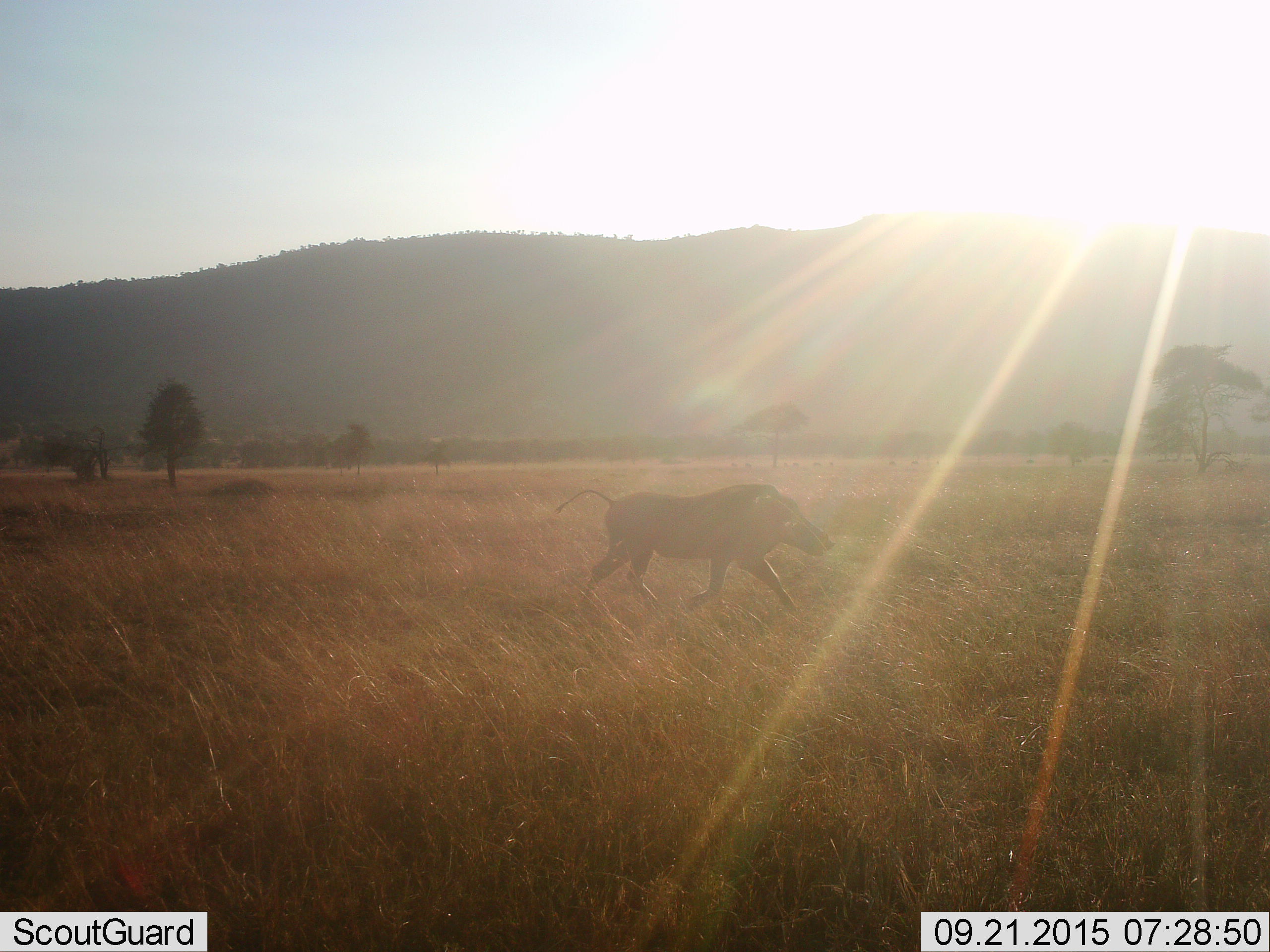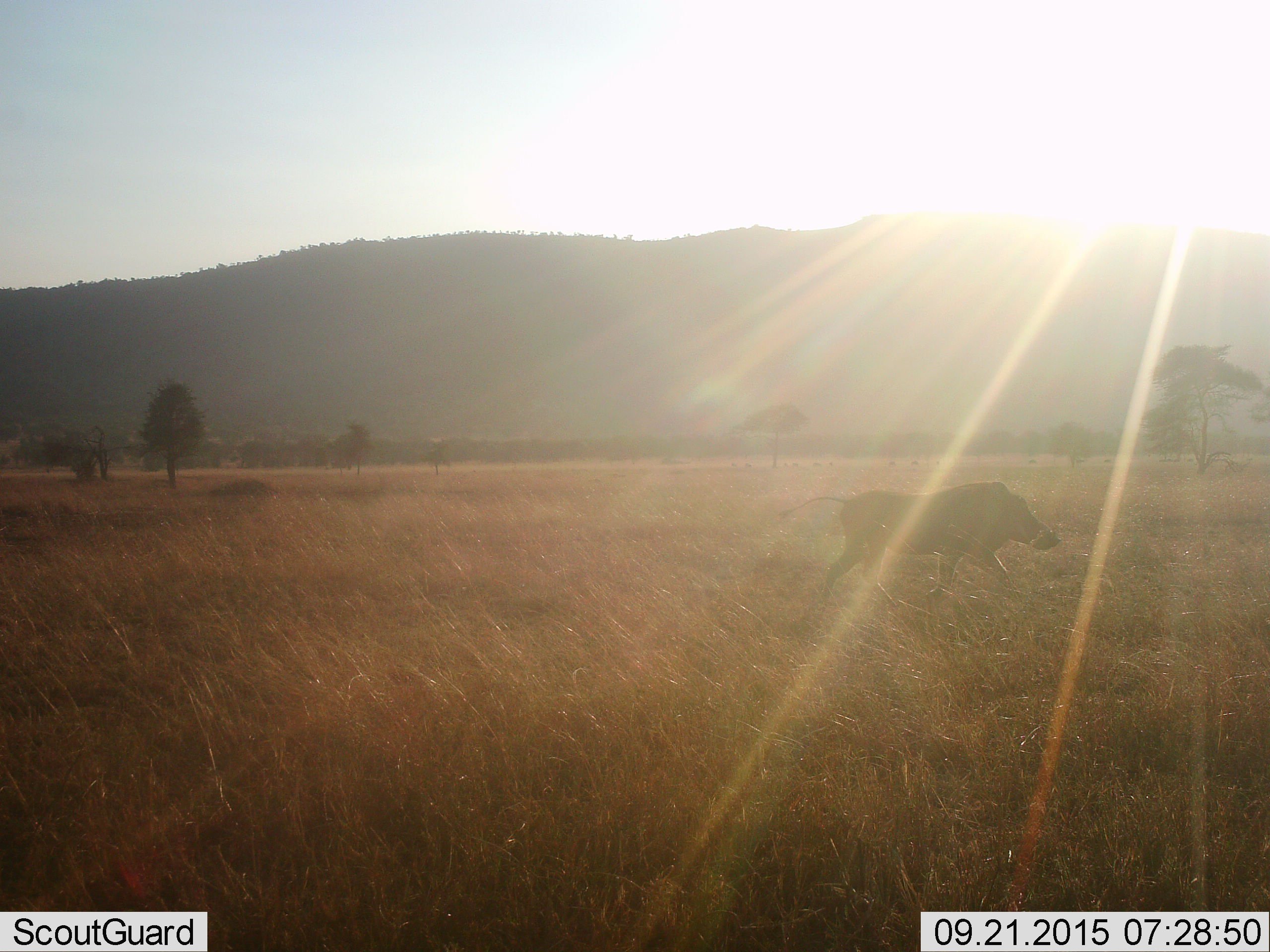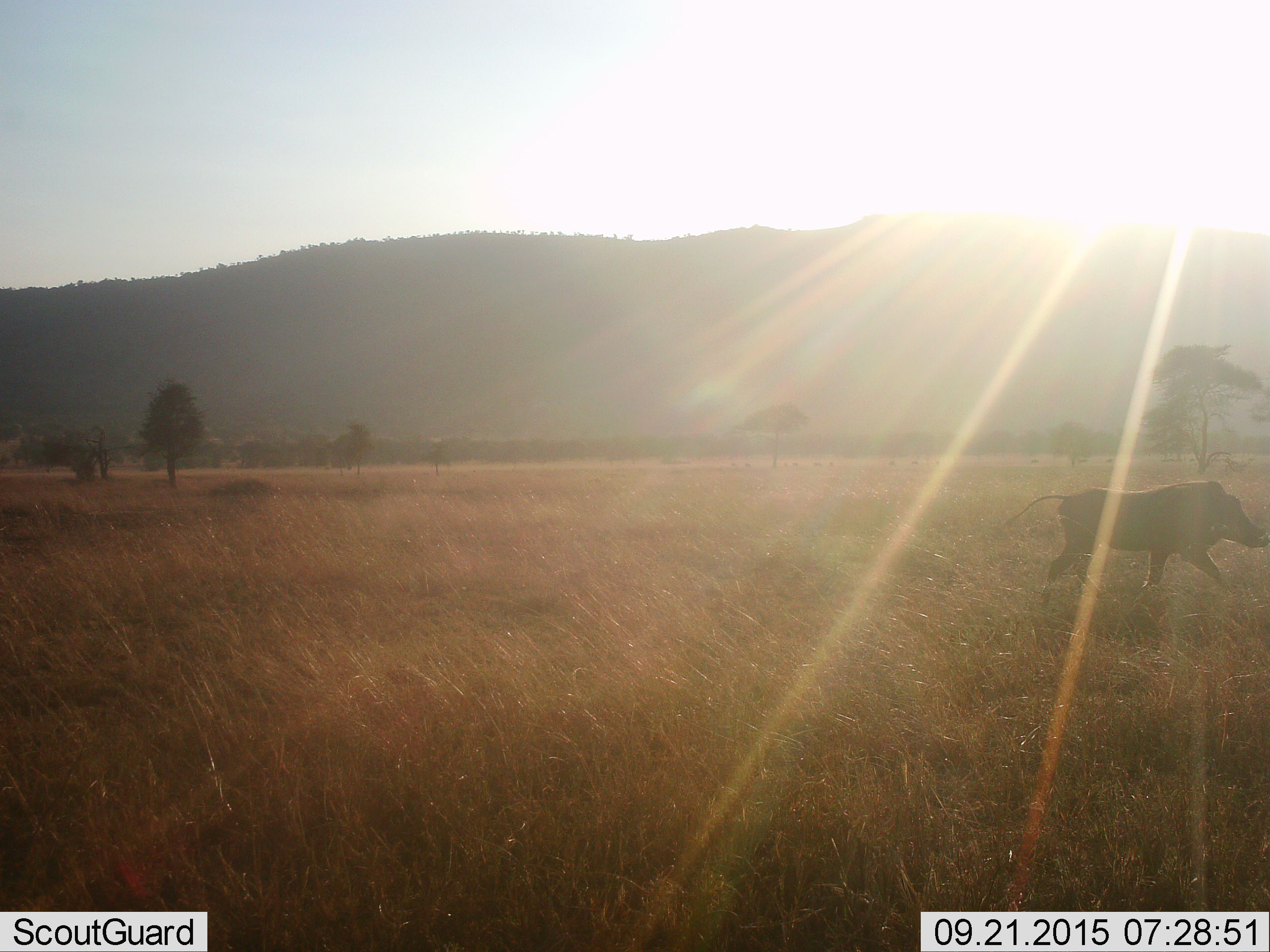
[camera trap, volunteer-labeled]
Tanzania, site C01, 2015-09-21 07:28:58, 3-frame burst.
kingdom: Animalia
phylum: Chordata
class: Mammalia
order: Artiodactyla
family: Suidae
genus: Phacochoerus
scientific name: Phacochoerus africanus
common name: warthog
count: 1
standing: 0%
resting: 0%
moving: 100%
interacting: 0%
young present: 0%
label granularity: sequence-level